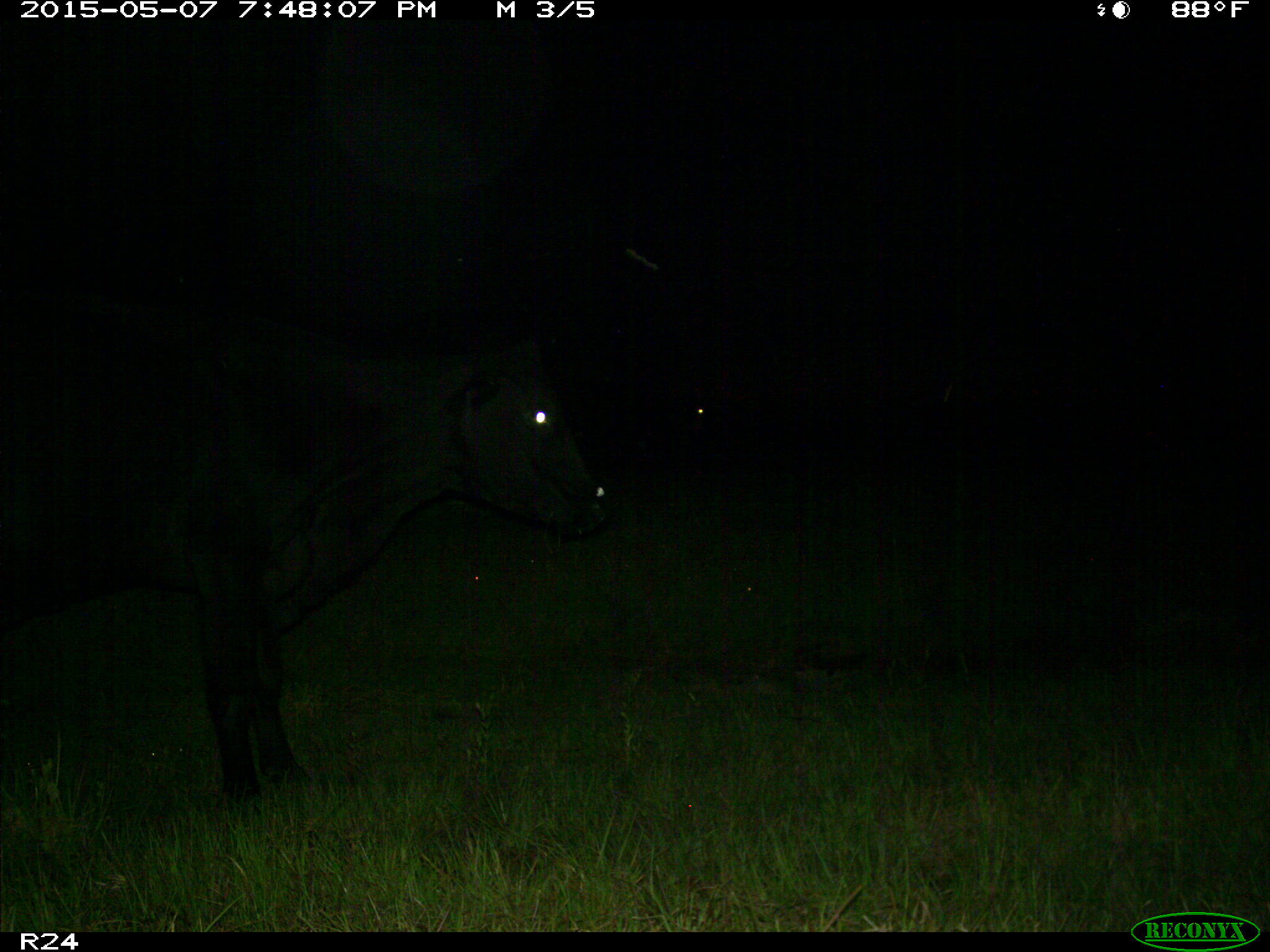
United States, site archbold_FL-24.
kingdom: Animalia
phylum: Chordata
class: Mammalia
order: Artiodactyla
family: Bovidae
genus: Bos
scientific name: Bos taurus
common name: domestic cow